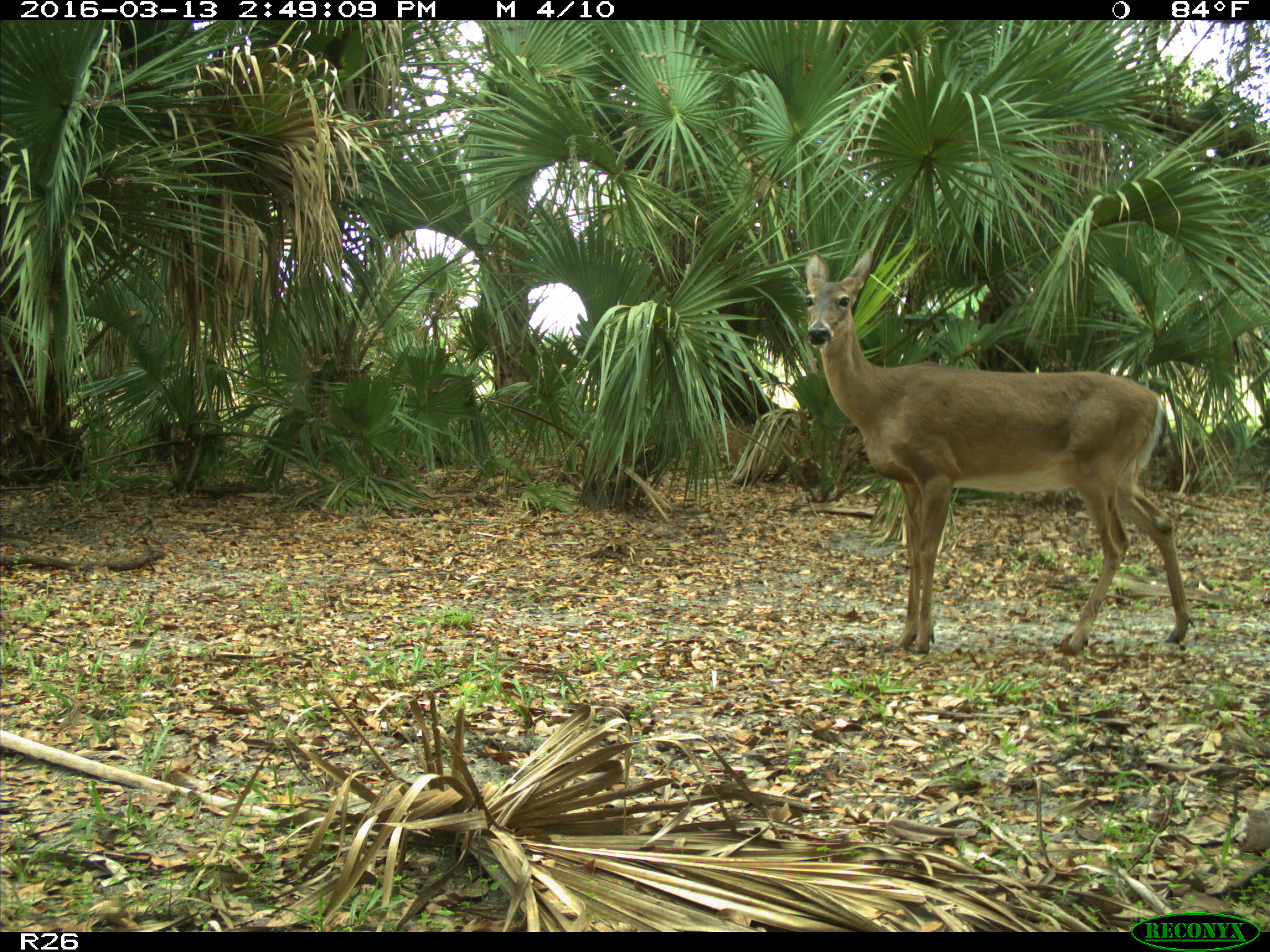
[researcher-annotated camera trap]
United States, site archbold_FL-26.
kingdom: Animalia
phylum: Chordata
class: Mammalia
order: Artiodactyla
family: Cervidae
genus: Odocoileus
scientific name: Odocoileus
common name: deer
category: unidentified deer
Unidentified deer (deer) (Odocoileus).